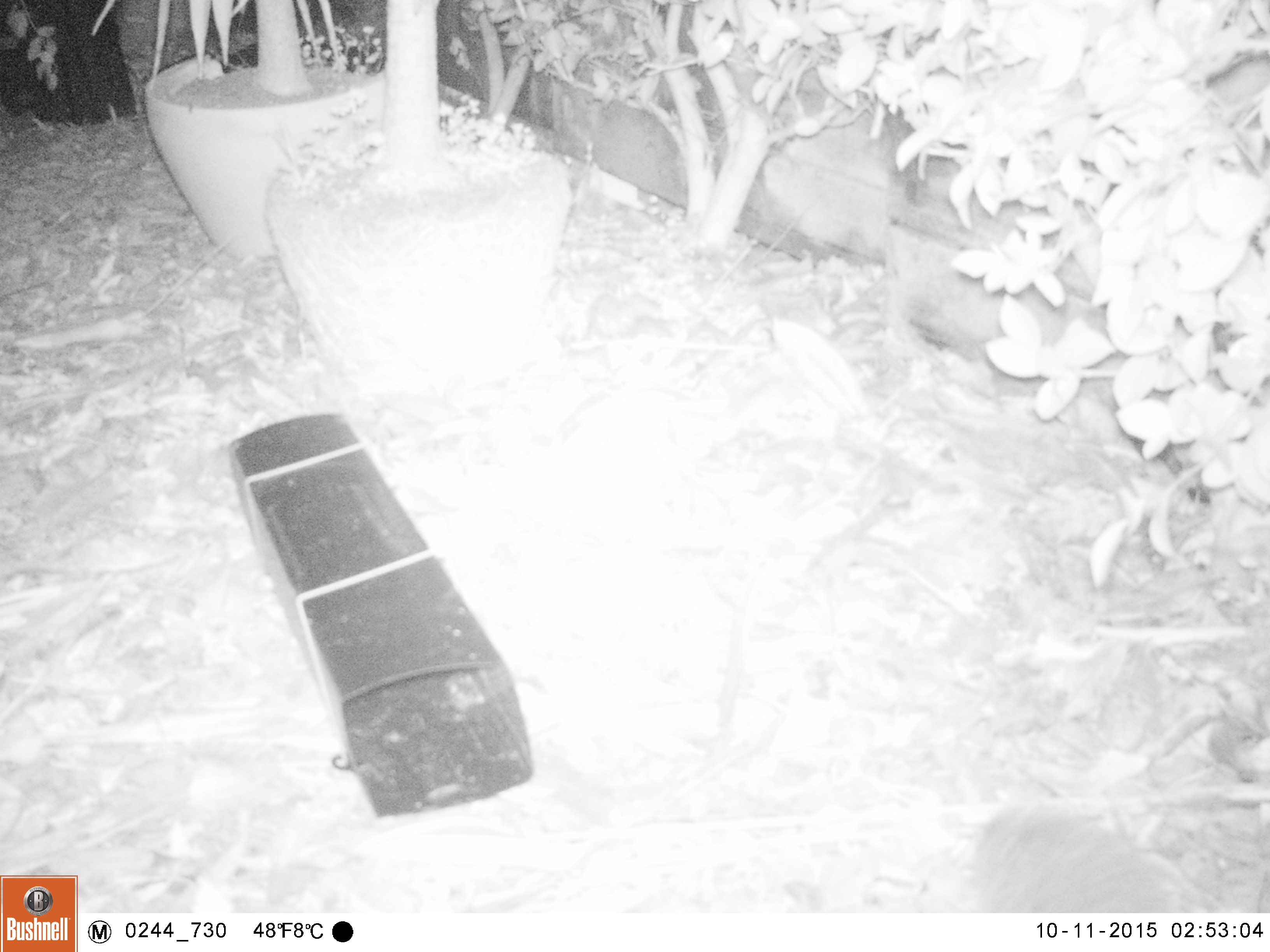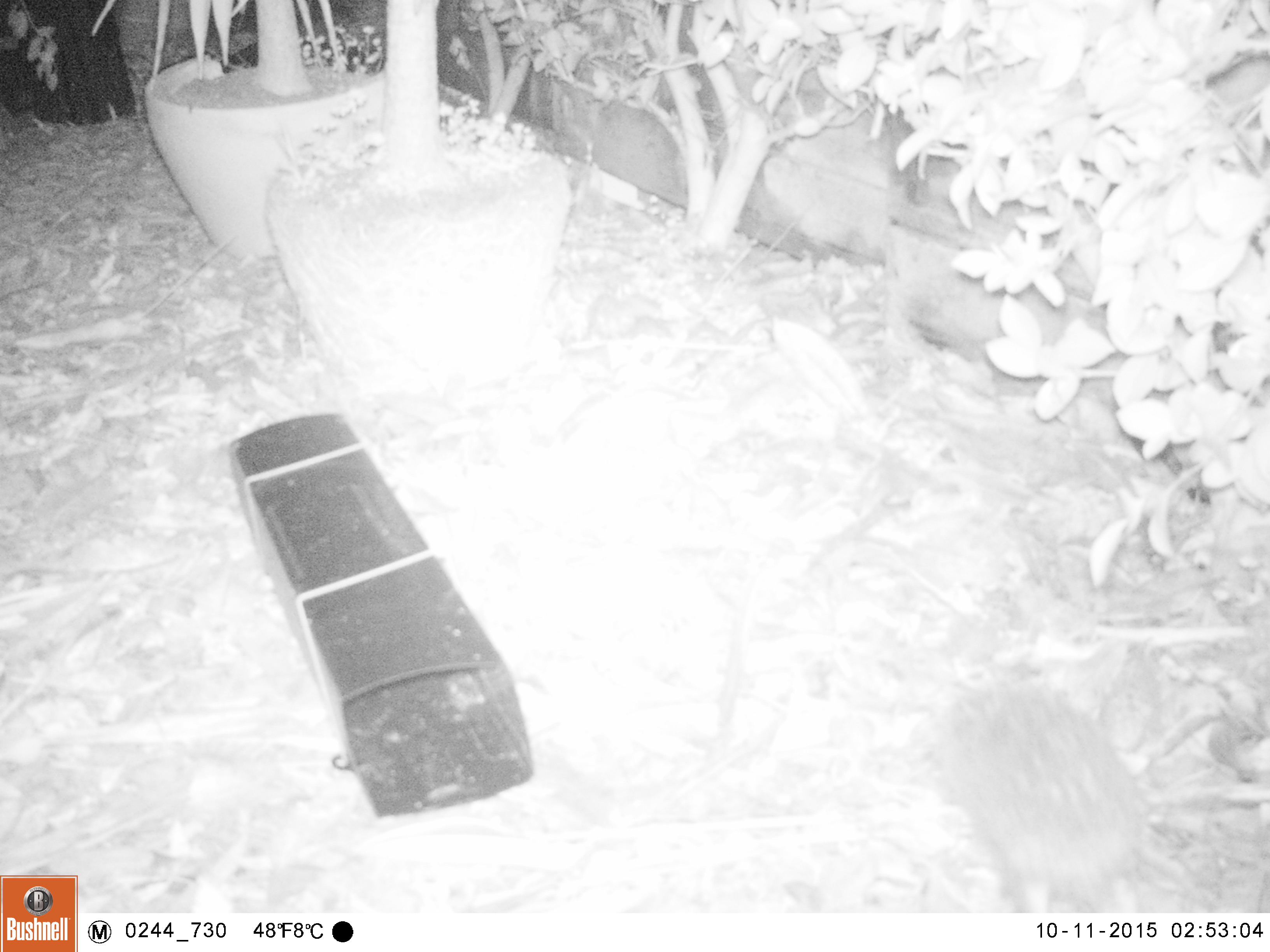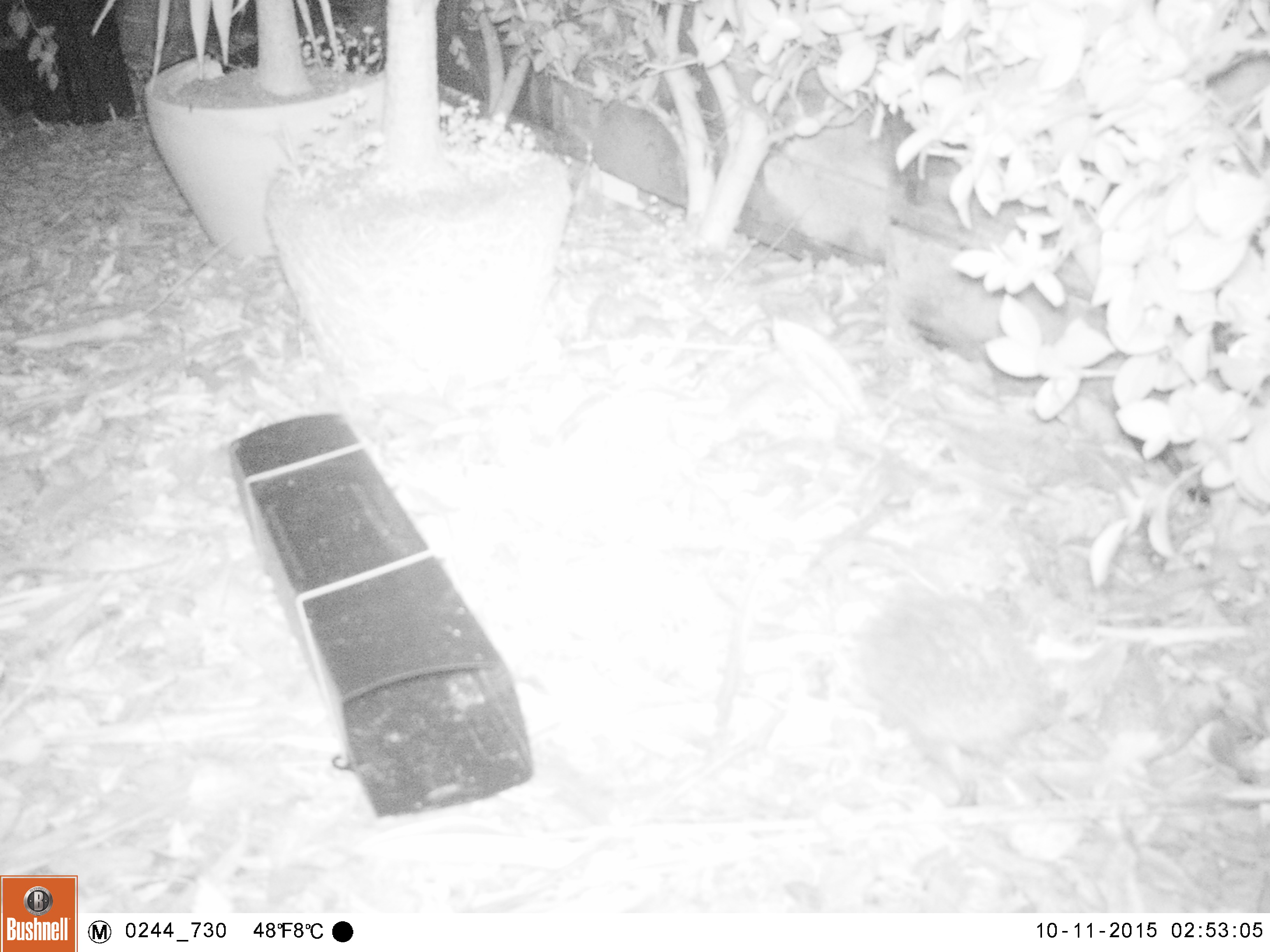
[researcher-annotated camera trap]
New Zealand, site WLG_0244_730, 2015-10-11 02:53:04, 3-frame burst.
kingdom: Animalia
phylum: Chordata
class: Mammalia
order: Eulipotyphla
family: Erinaceidae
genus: Erinaceus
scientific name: Erinaceus europaeus europaeus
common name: european hedgehog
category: hedgehog